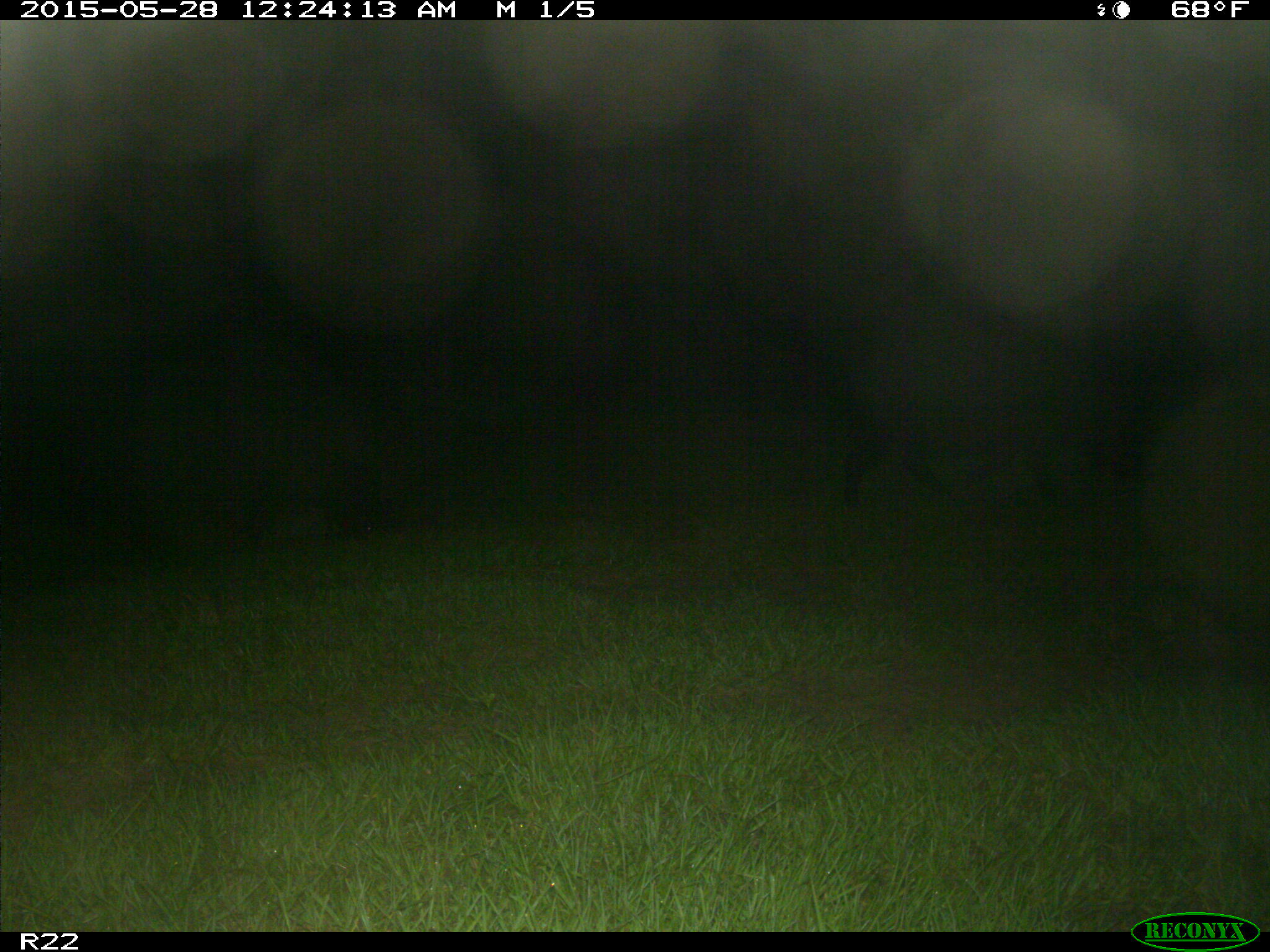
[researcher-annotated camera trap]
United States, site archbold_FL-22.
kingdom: Animalia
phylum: Chordata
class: Mammalia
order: Artiodactyla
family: Bovidae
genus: Bos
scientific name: Bos taurus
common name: domestic cow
Bos taurus (domestic cow).